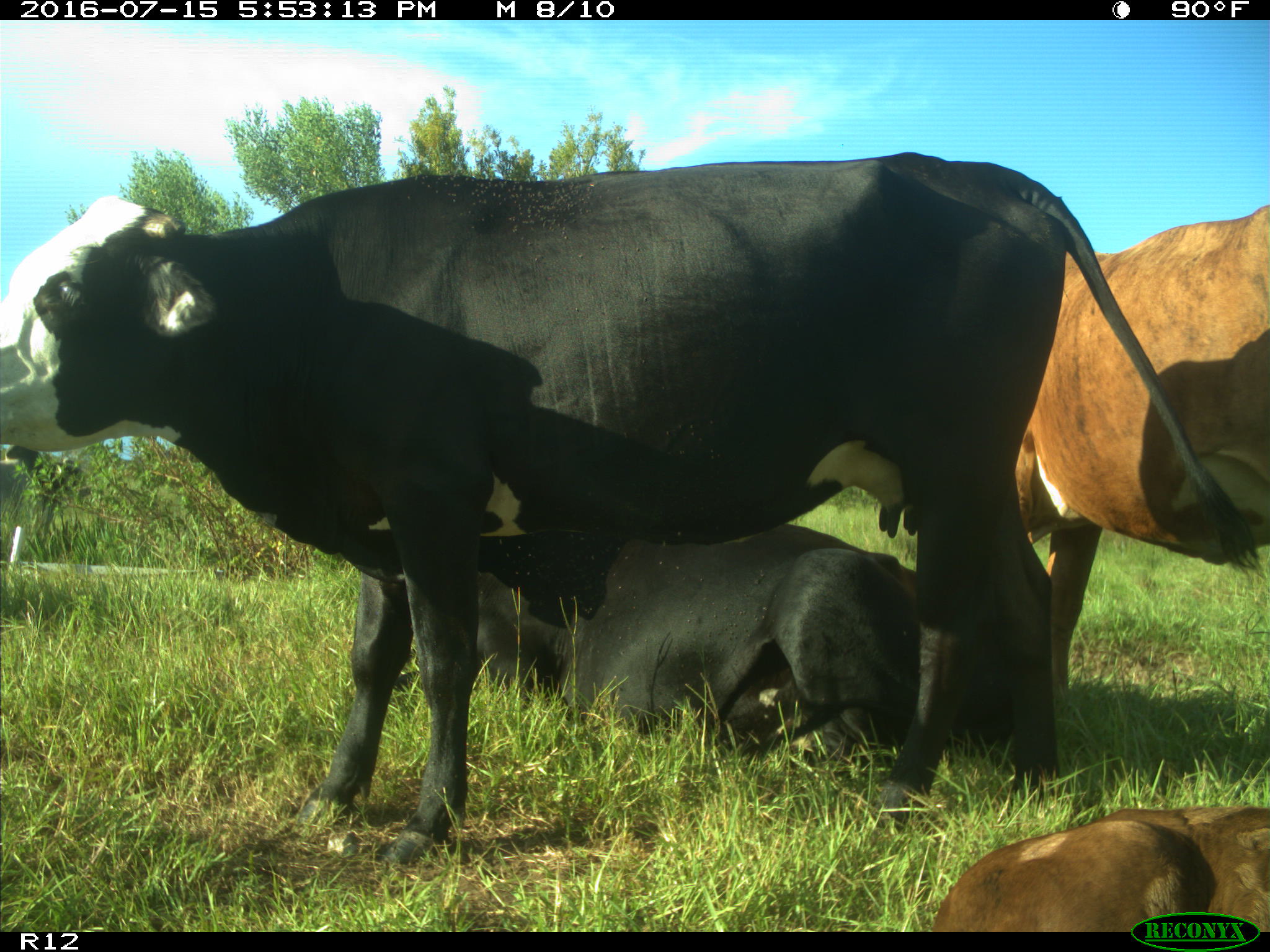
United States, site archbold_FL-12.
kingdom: Animalia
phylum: Chordata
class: Mammalia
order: Artiodactyla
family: Bovidae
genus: Bos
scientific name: Bos taurus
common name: domestic cow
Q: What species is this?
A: Bos taurus (domestic cow).